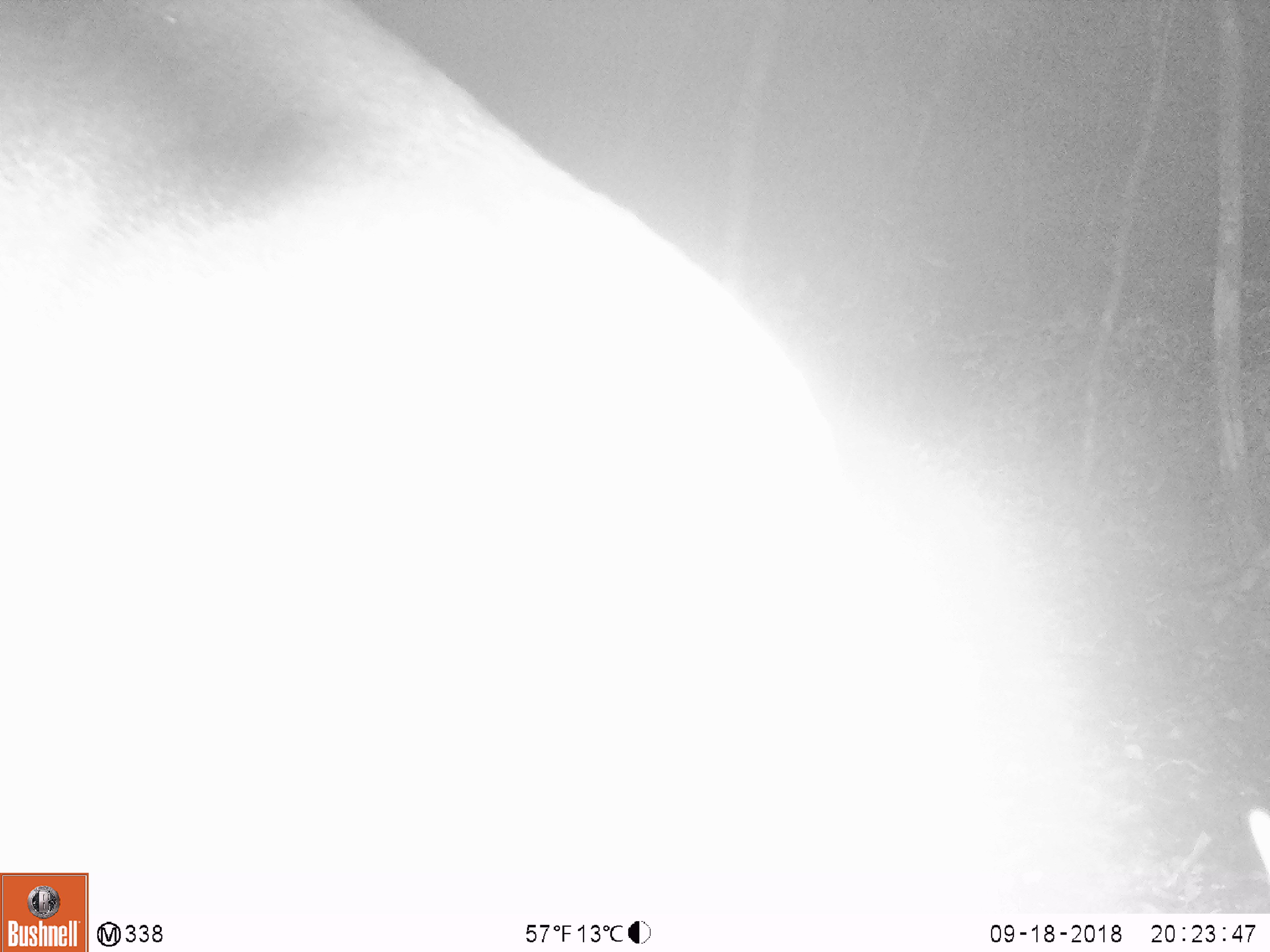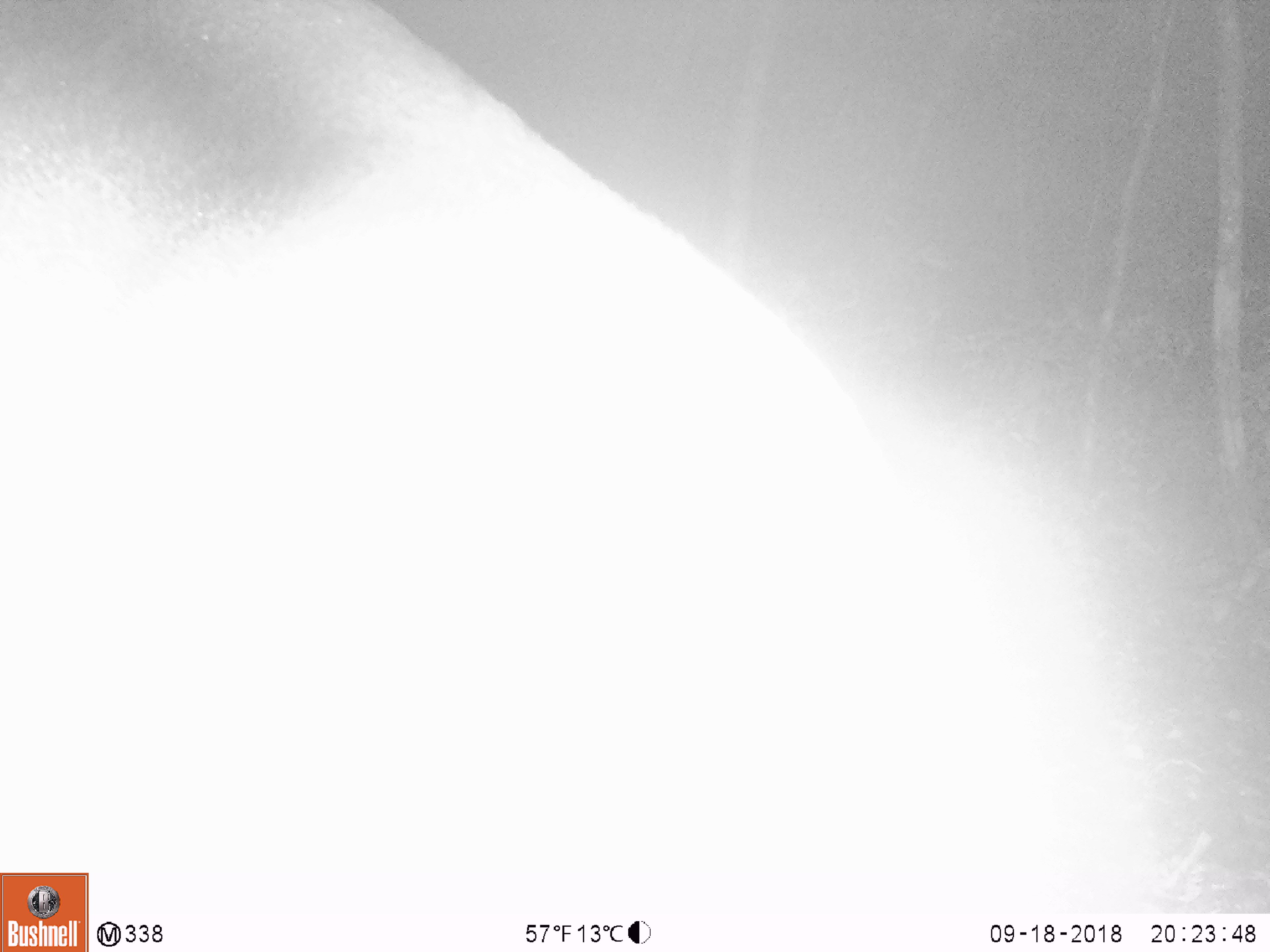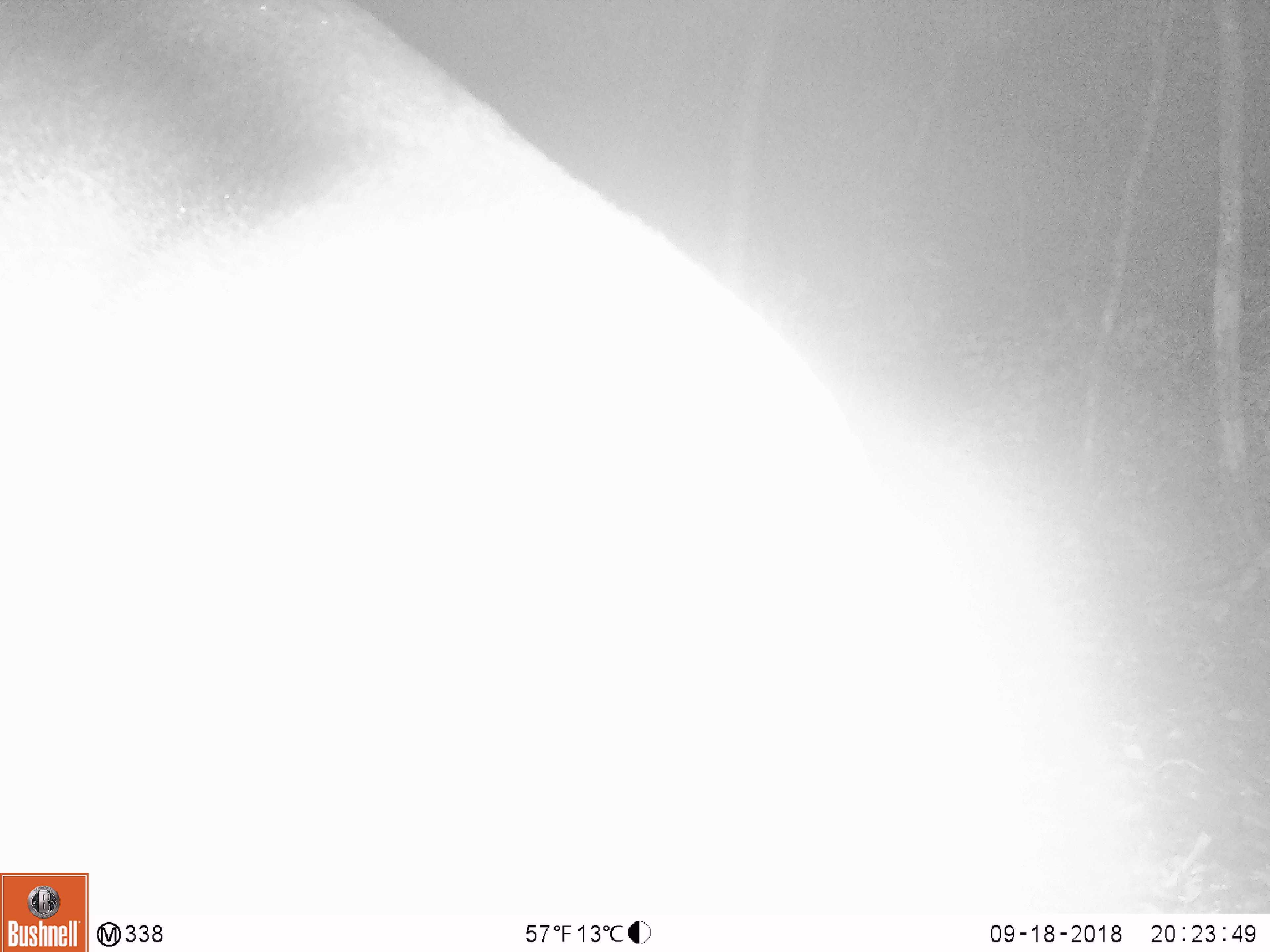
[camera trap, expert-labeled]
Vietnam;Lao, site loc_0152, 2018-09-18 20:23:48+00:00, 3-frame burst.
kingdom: Animalia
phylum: Chordata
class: Mammalia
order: Artiodactyla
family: Cervidae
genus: Muntiacus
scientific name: Muntiacus vuquangensis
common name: large-antlered muntjac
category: large antlered muntjac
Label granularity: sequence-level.